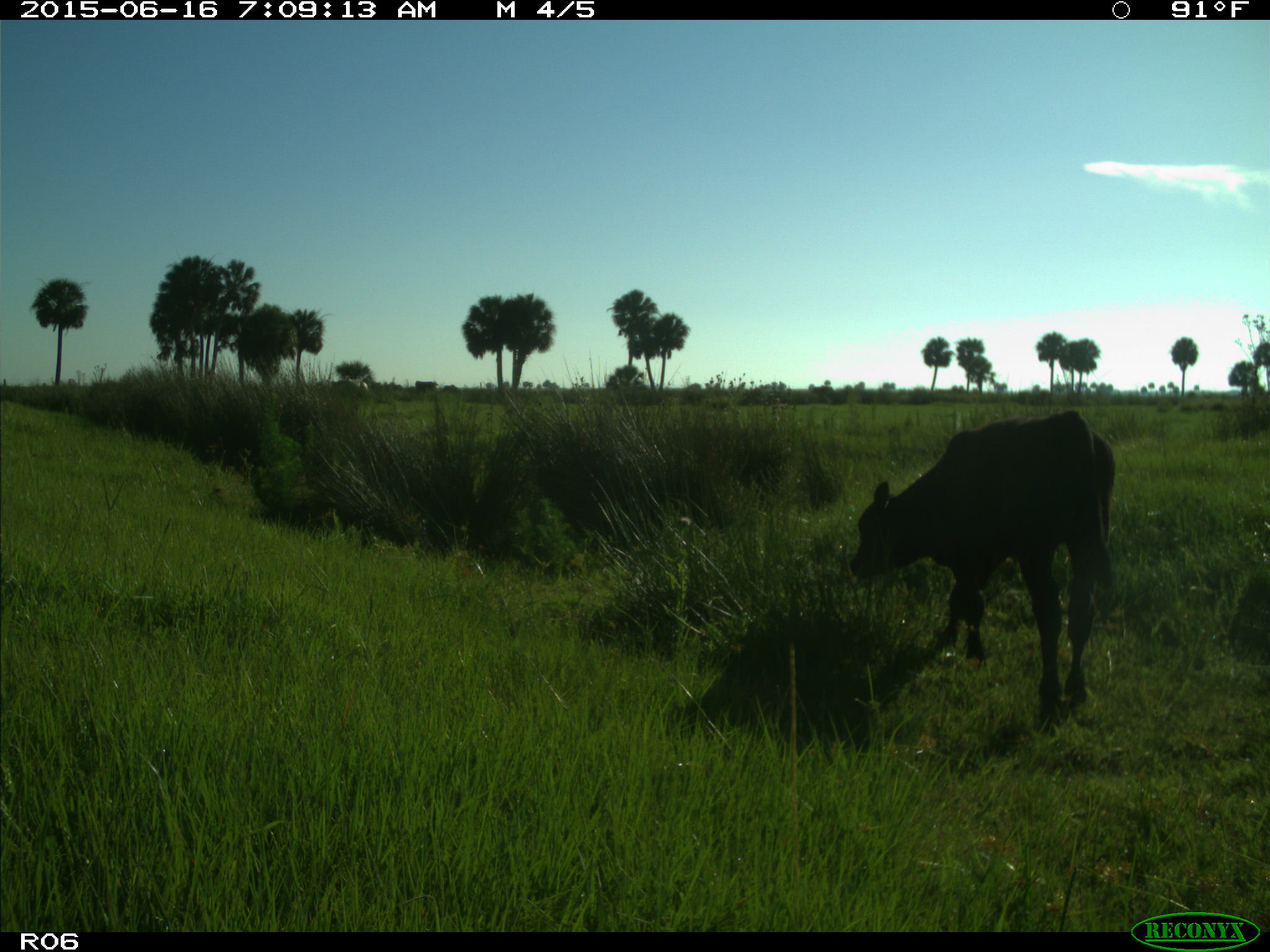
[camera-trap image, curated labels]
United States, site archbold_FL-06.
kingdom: Animalia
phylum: Chordata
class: Mammalia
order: Artiodactyla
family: Bovidae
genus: Bos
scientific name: Bos taurus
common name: domestic cow